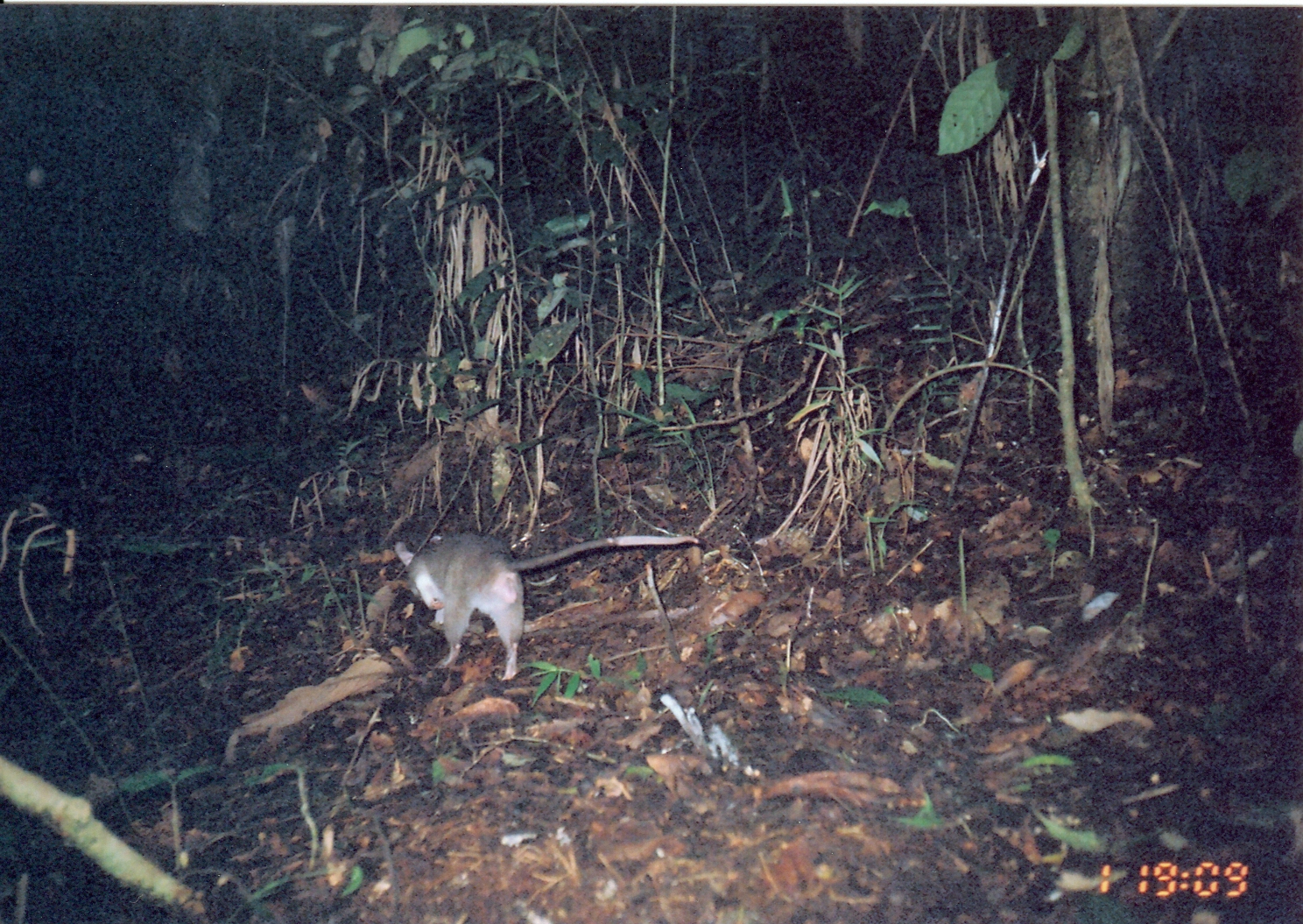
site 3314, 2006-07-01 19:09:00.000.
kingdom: Animalia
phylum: Chordata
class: Mammalia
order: Rodentia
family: Nesomyidae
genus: Cricetomys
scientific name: Cricetomys gambianus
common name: african giant pouched rat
Cricetomys gambianus (african giant pouched rat), count 1.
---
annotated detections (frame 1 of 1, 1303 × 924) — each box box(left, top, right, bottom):
cricetomys gambianus: box(394, 531, 699, 681)